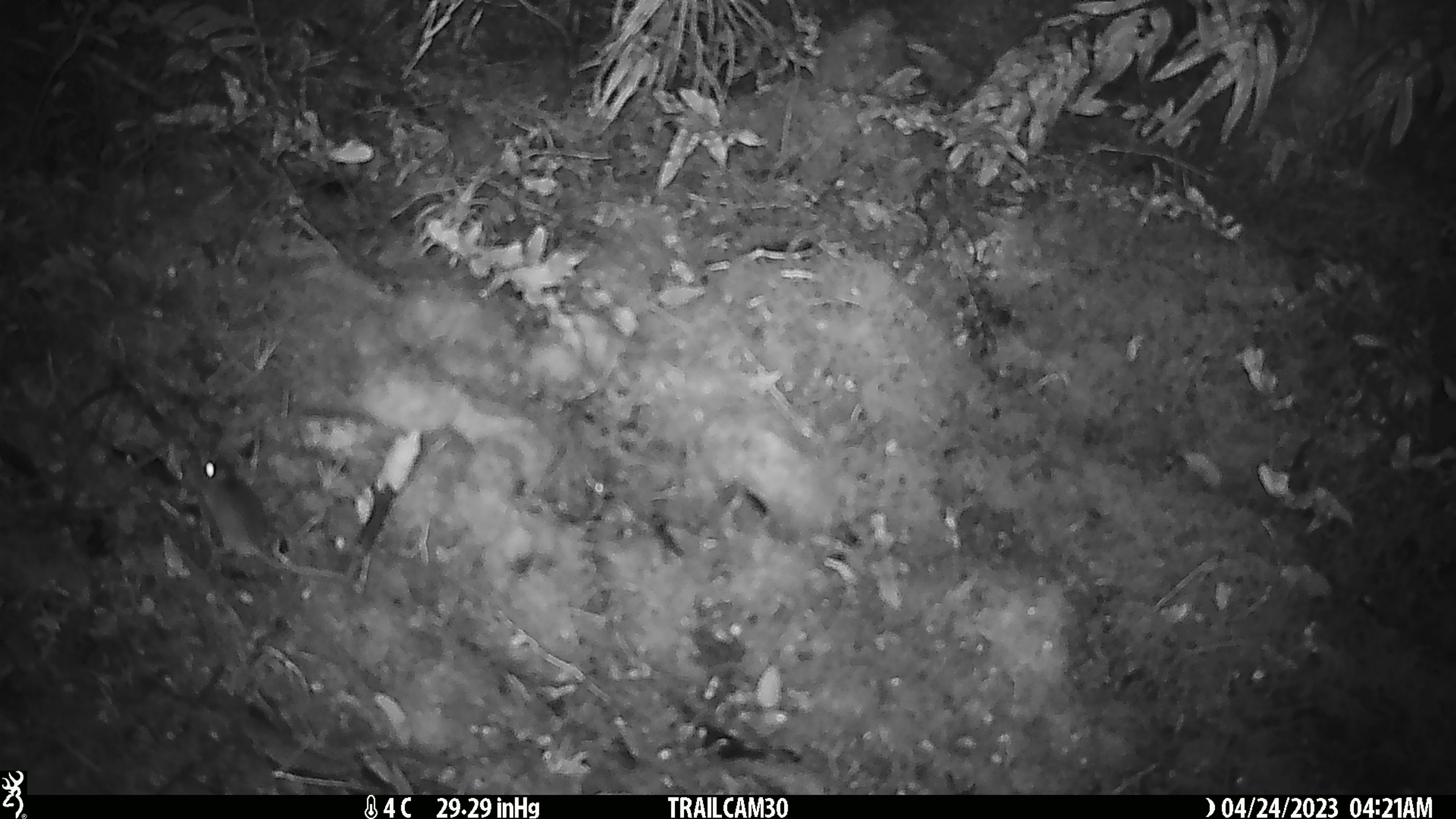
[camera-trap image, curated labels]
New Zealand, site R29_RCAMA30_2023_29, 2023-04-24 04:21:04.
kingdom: Animalia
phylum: Chordata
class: Mammalia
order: Rodentia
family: Muridae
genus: Mus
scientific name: Mus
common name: mouse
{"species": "mouse (Mus)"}